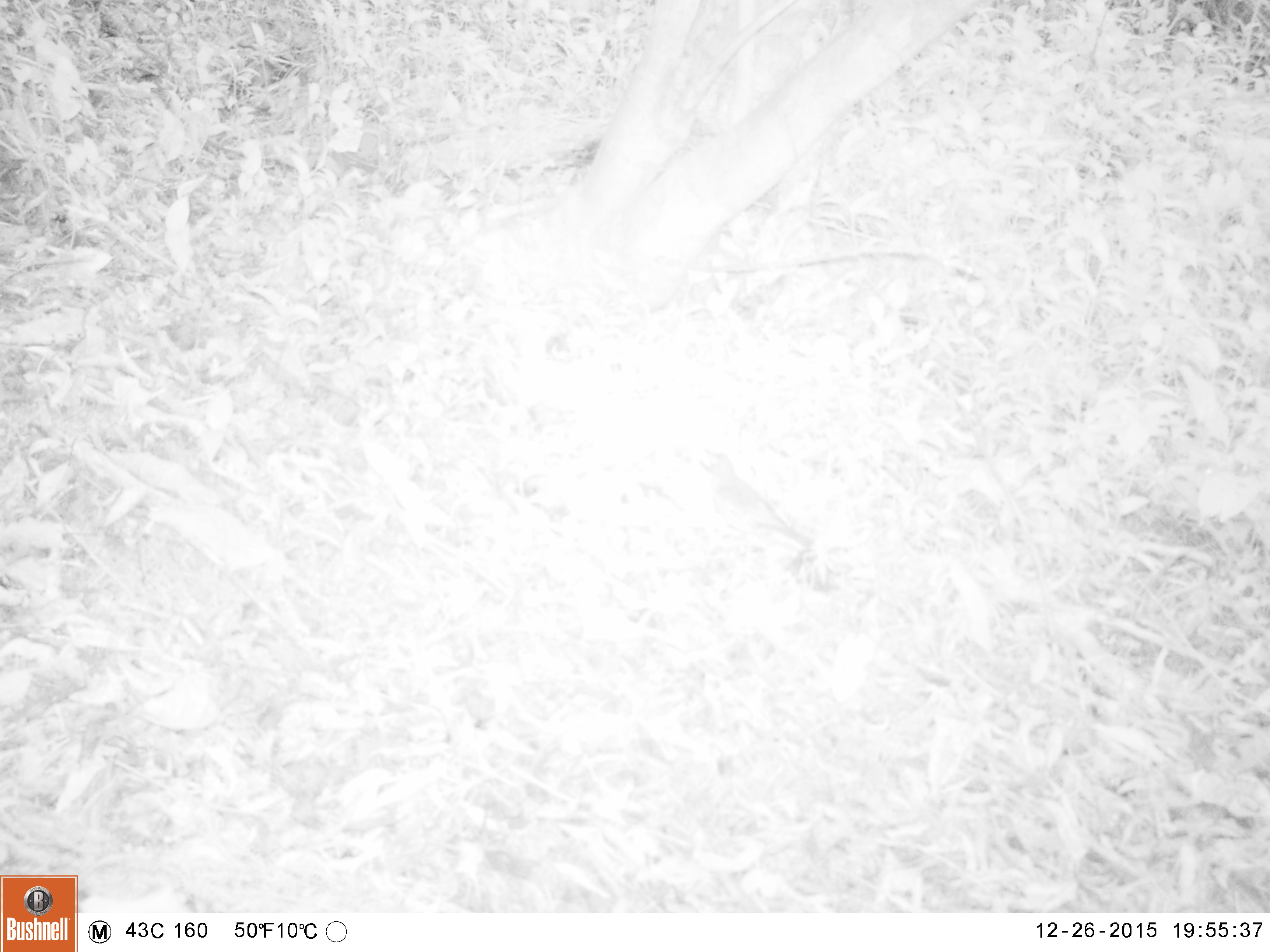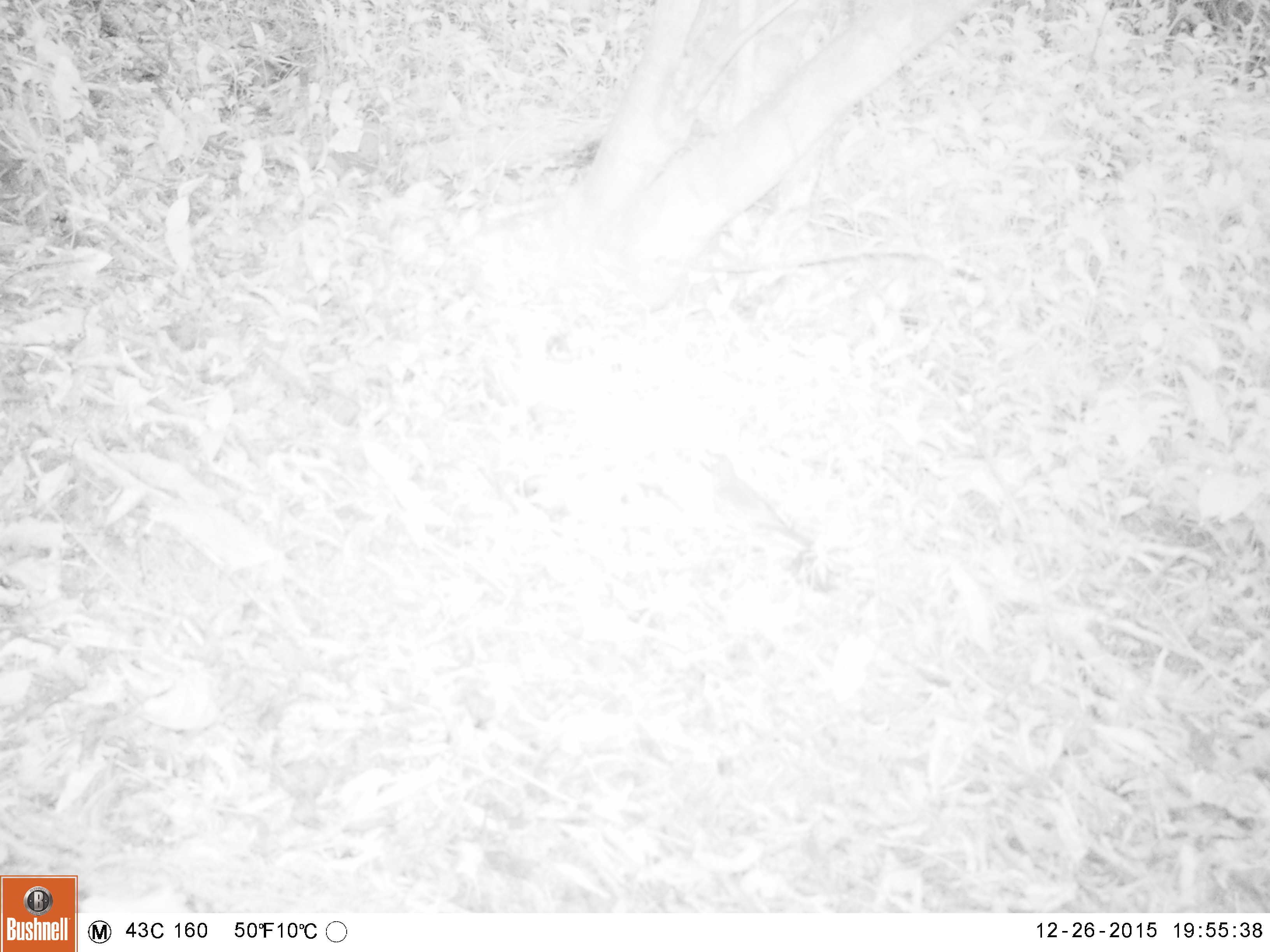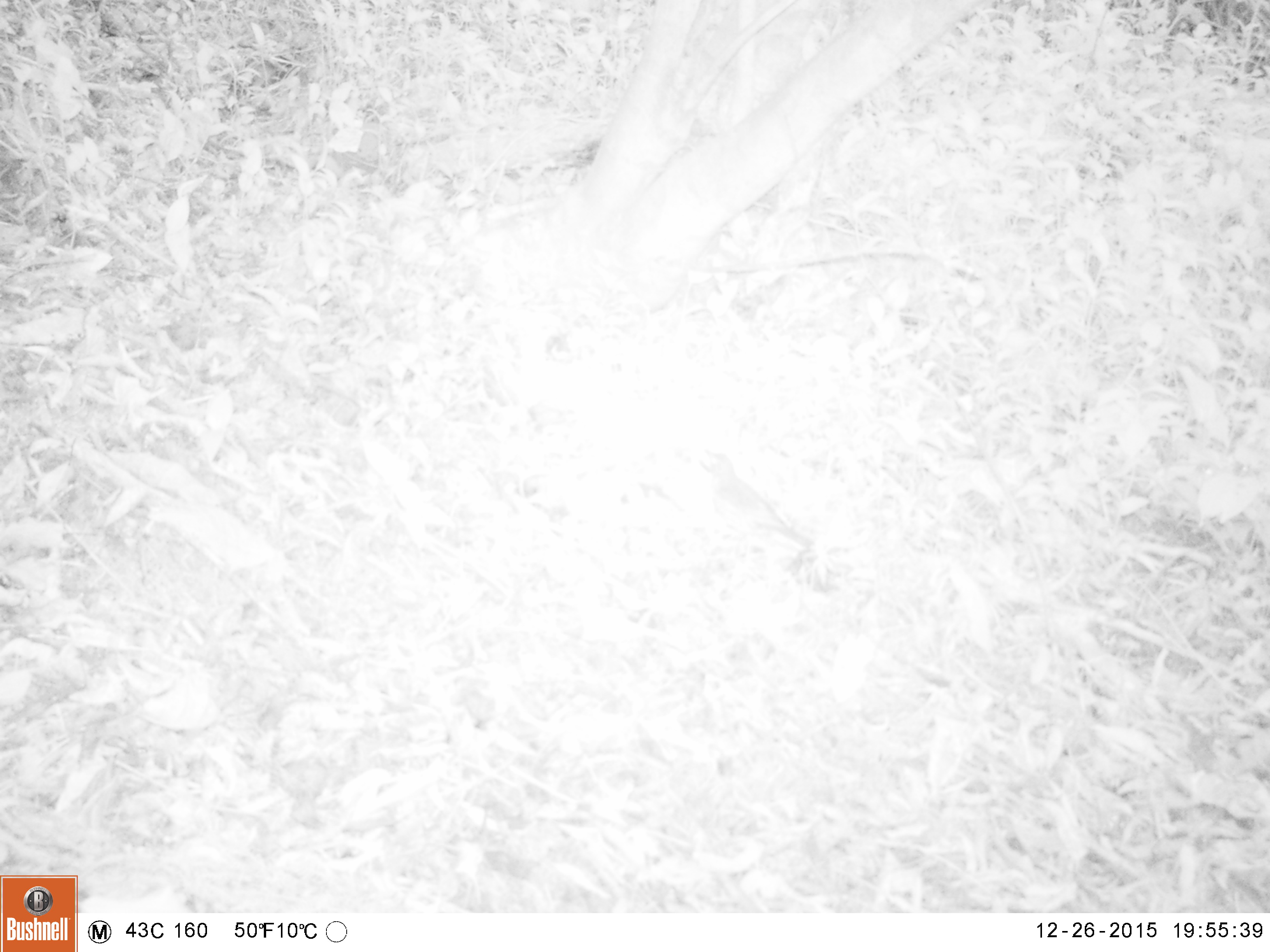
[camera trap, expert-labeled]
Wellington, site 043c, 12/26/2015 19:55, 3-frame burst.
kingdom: Animalia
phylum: Chordata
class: Aves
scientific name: Aves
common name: bird